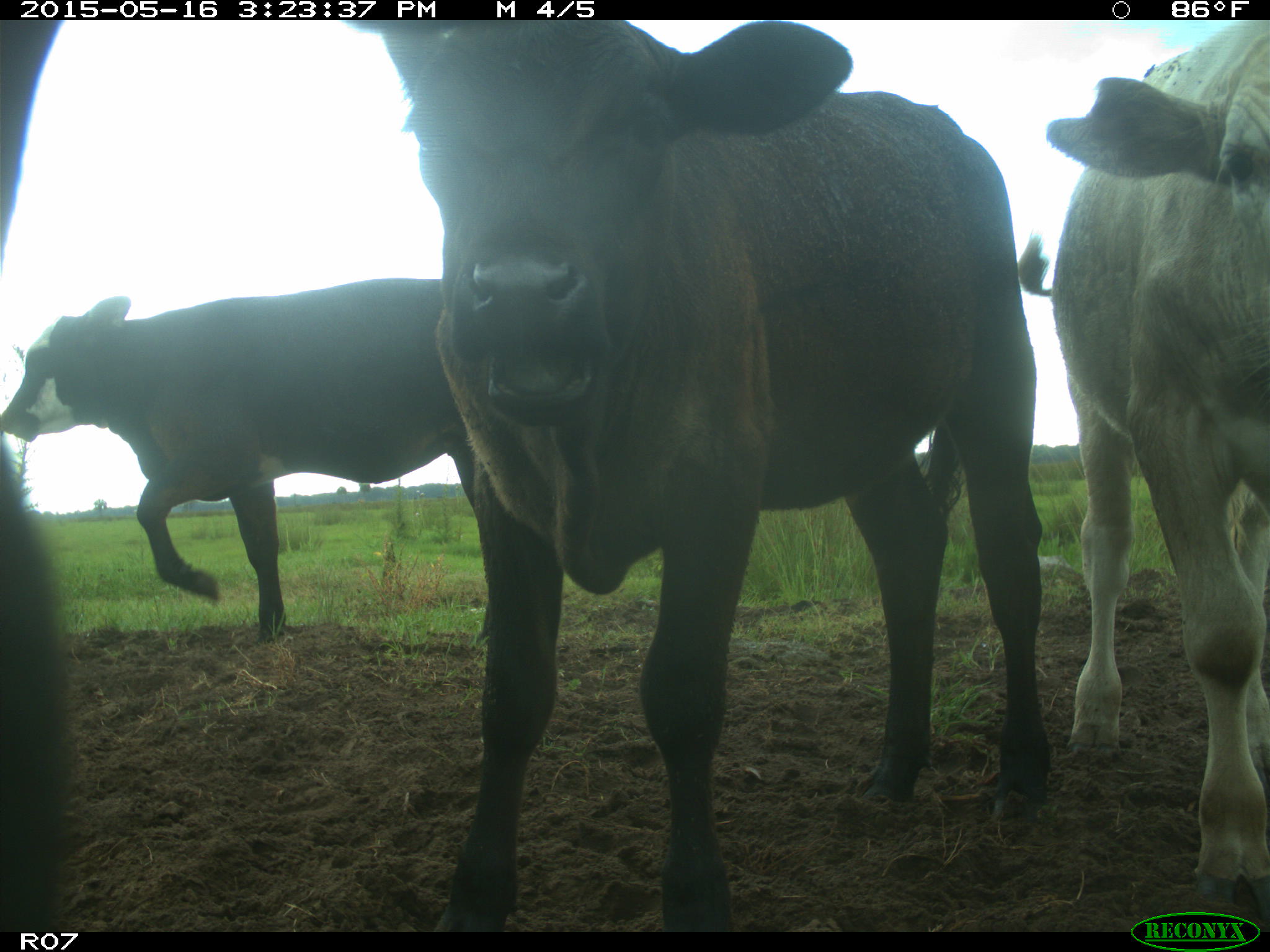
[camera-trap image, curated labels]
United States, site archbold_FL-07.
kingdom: Animalia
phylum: Chordata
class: Mammalia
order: Artiodactyla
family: Bovidae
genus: Bos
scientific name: Bos taurus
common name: domestic cow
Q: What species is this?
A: Bos taurus (domestic cow).